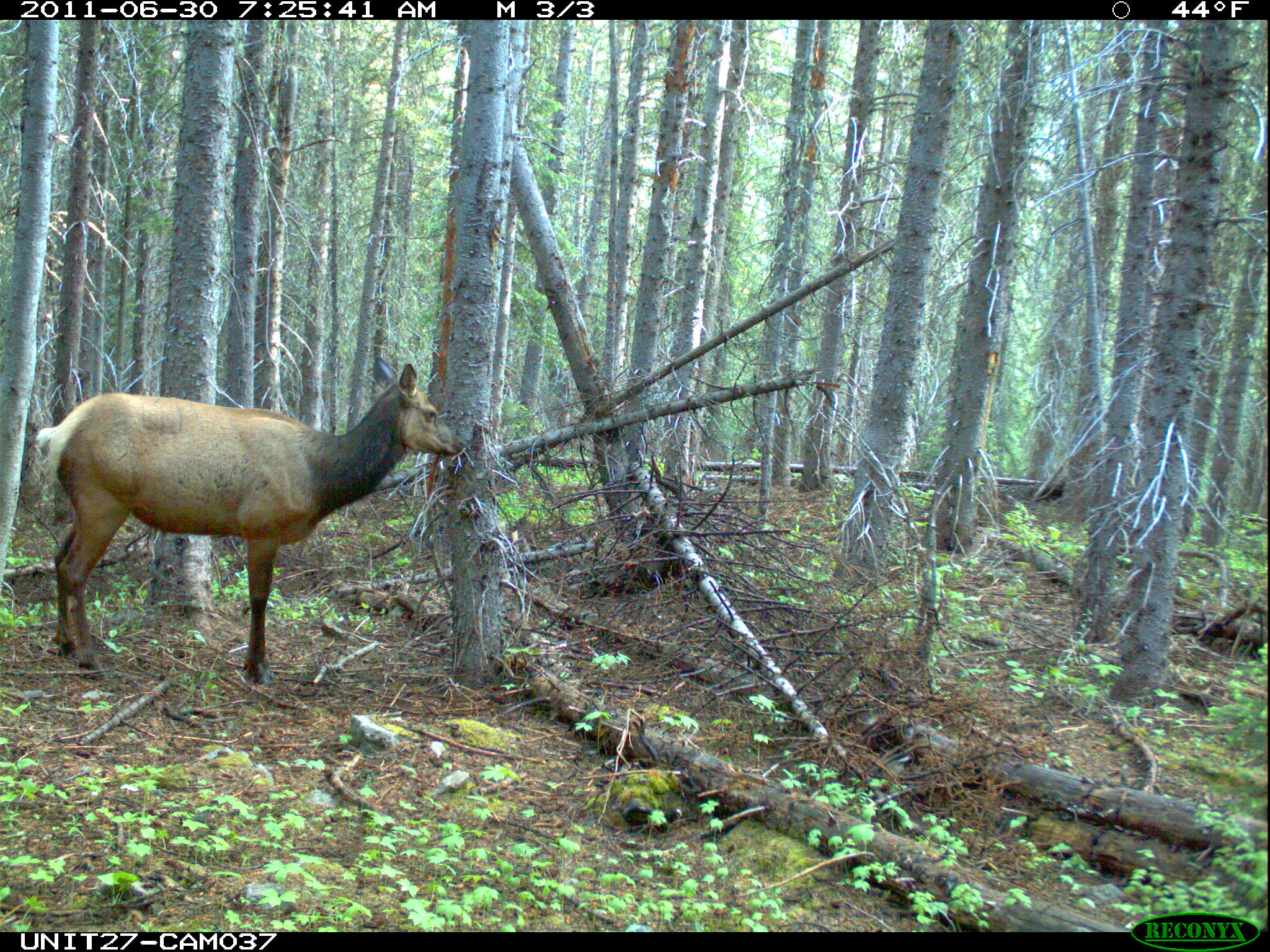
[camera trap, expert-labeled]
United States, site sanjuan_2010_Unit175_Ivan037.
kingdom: Animalia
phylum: Chordata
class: Mammalia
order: Artiodactyla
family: Cervidae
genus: Cervus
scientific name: Cervus elaphus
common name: red deer